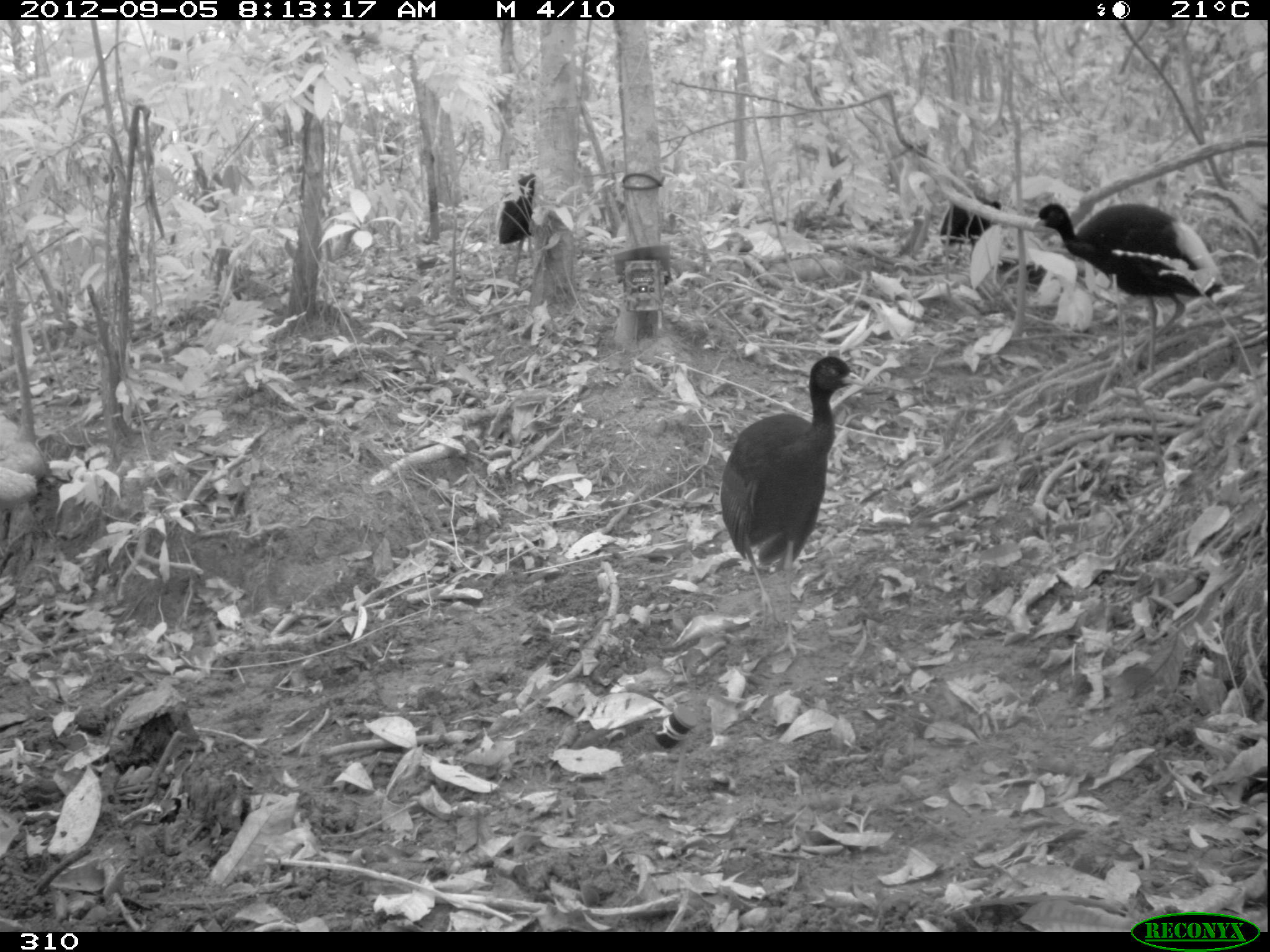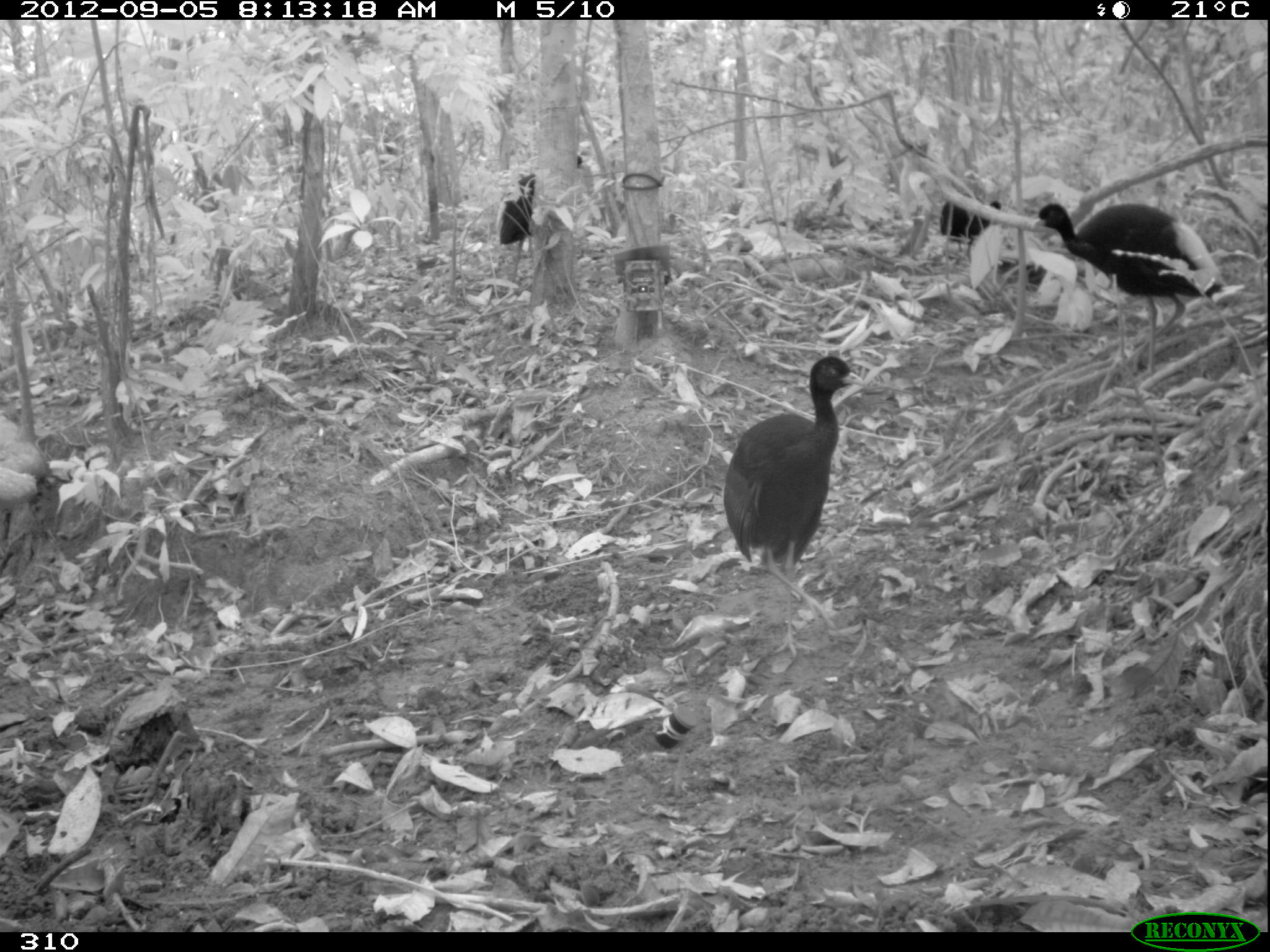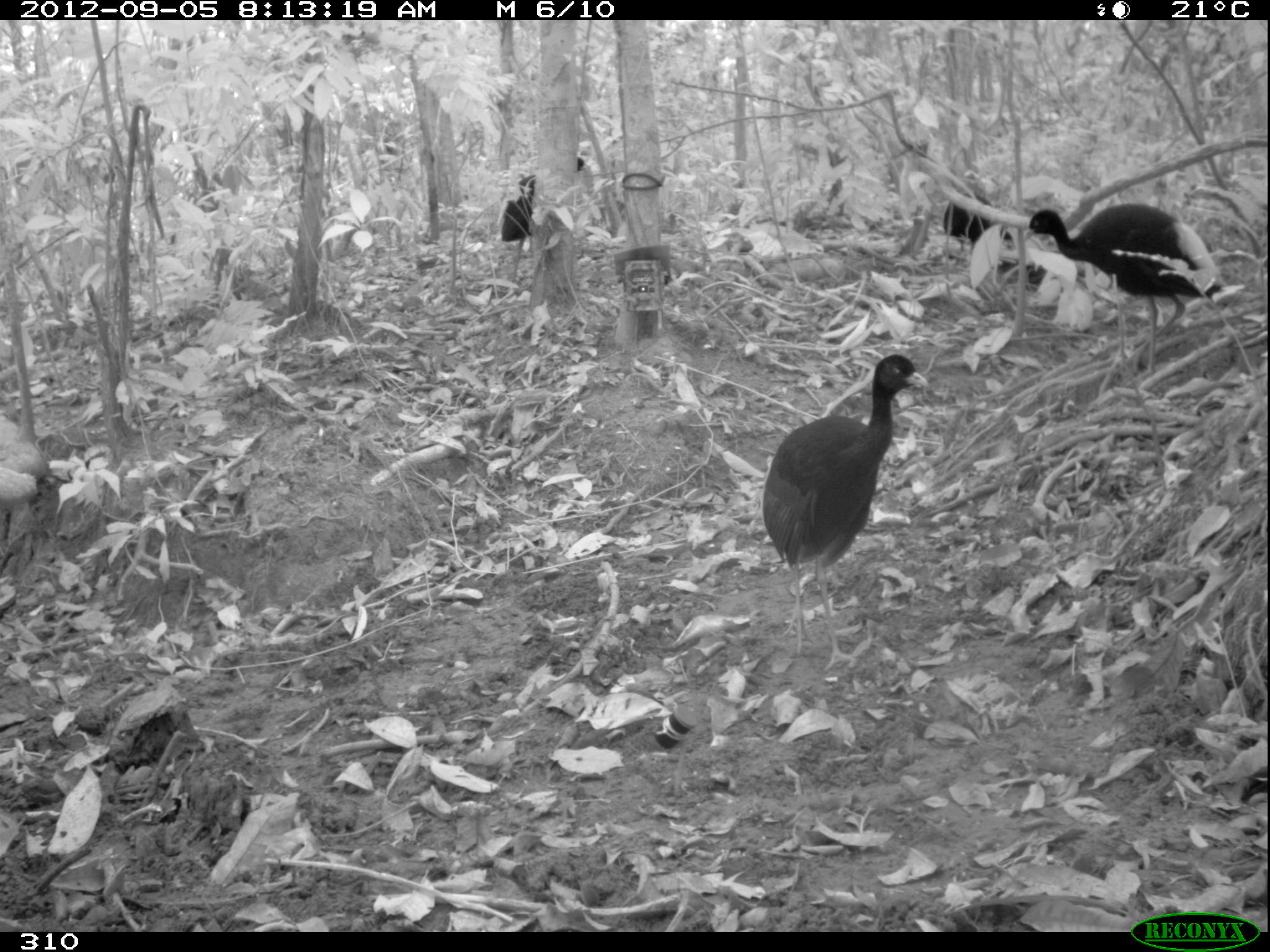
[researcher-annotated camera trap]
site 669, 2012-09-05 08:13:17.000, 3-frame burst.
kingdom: Animalia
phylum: Chordata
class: Aves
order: Gruiformes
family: Psophiidae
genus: Psophia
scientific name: Psophia leucoptera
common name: pale-winged trumpeter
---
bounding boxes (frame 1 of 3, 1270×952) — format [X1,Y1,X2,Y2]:
psophia leucoptera: [719,355,865,654]; [1031,203,1223,376]; [495,173,534,281]; [939,195,1001,257]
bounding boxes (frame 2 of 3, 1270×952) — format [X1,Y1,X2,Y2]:
psophia leucoptera: [722,356,864,655]; [1031,204,1227,378]; [498,154,582,283]; [940,192,1000,260]